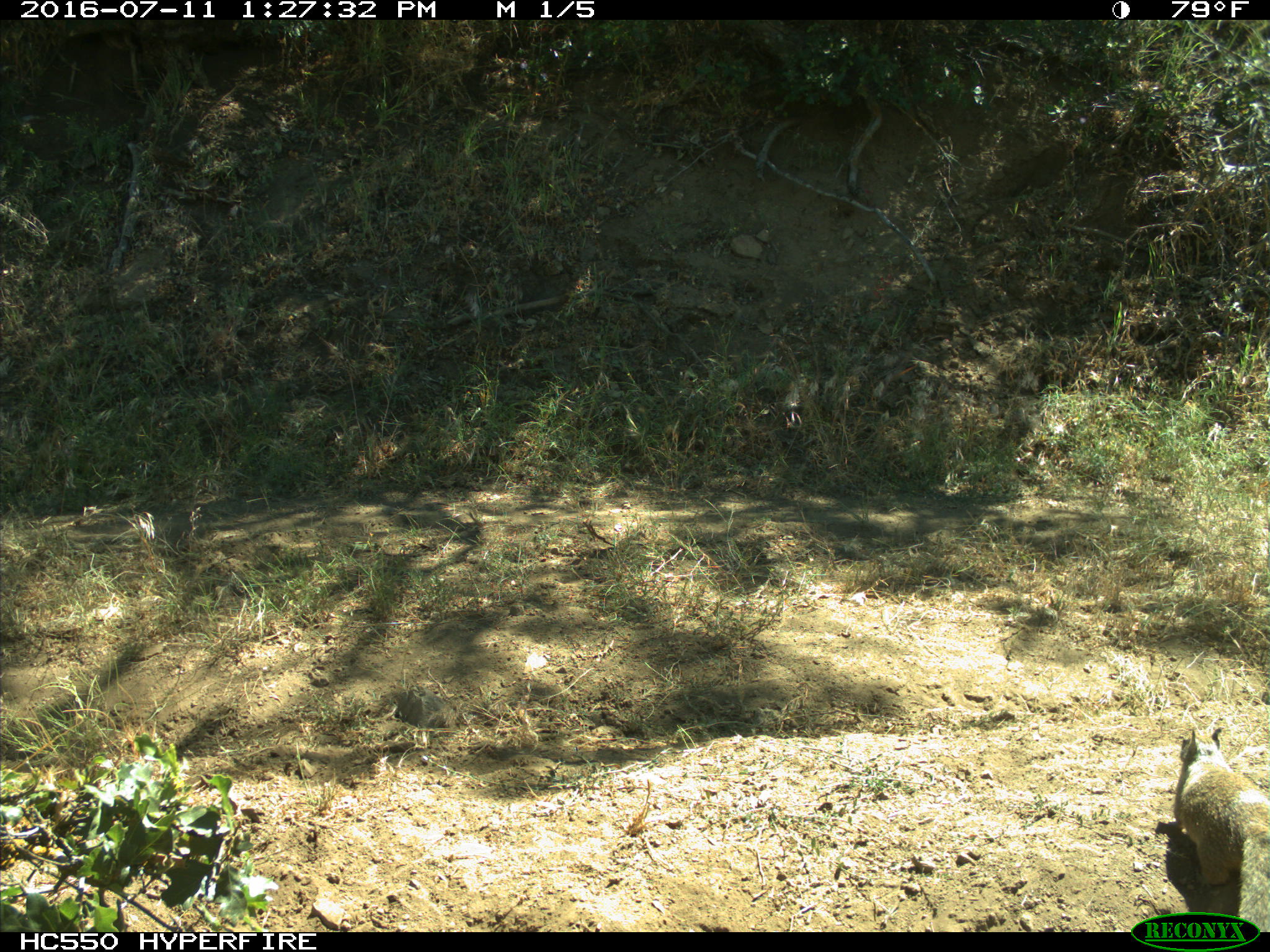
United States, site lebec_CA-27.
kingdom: Animalia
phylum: Chordata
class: Mammalia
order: Rodentia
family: Sciuridae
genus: Otospermophilus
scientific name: Otospermophilus beecheyi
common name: california ground squirrel